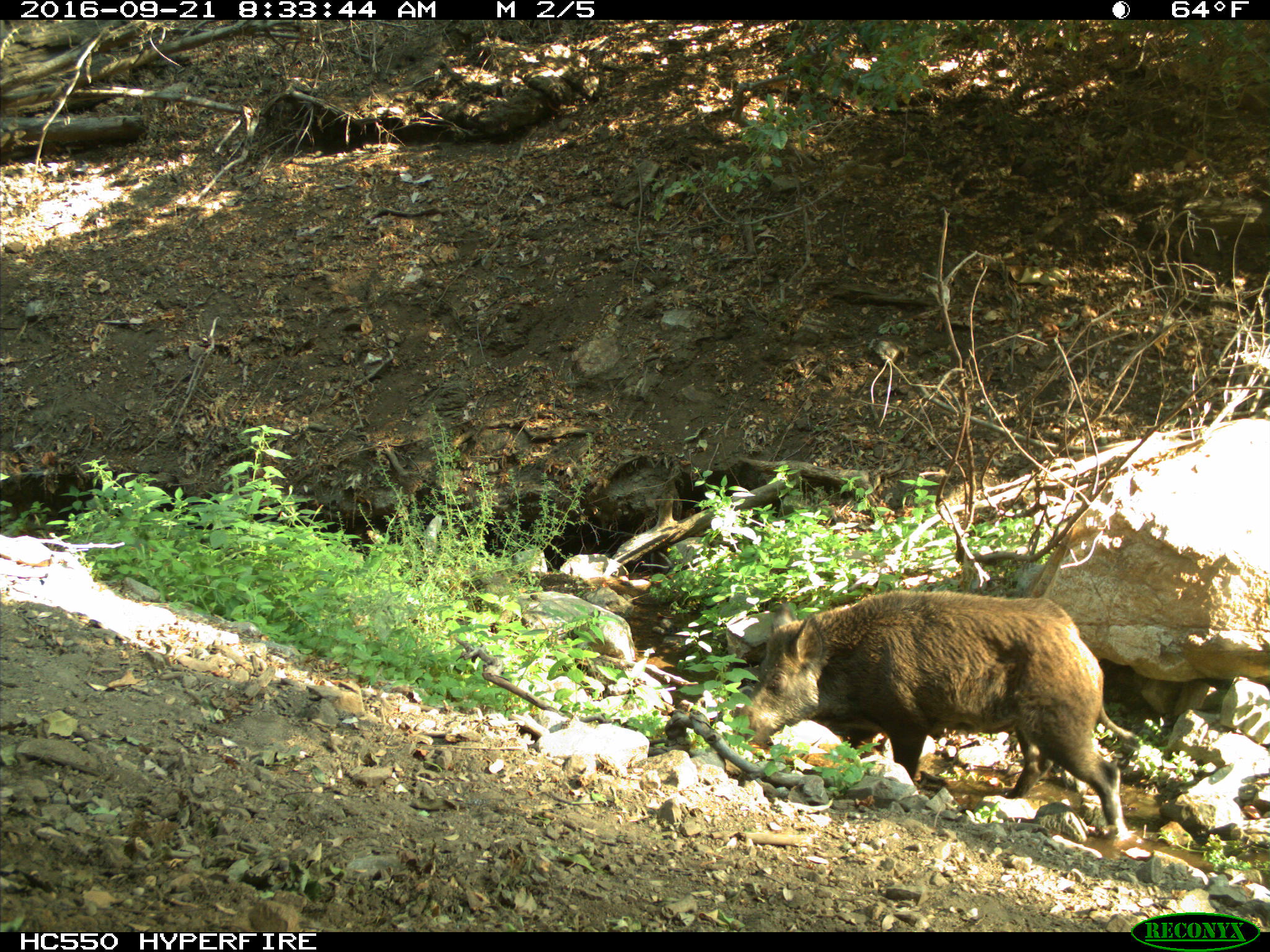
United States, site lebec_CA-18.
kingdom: Animalia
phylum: Chordata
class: Mammalia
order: Artiodactyla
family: Suidae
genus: Sus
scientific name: Sus scrofa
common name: wild boar